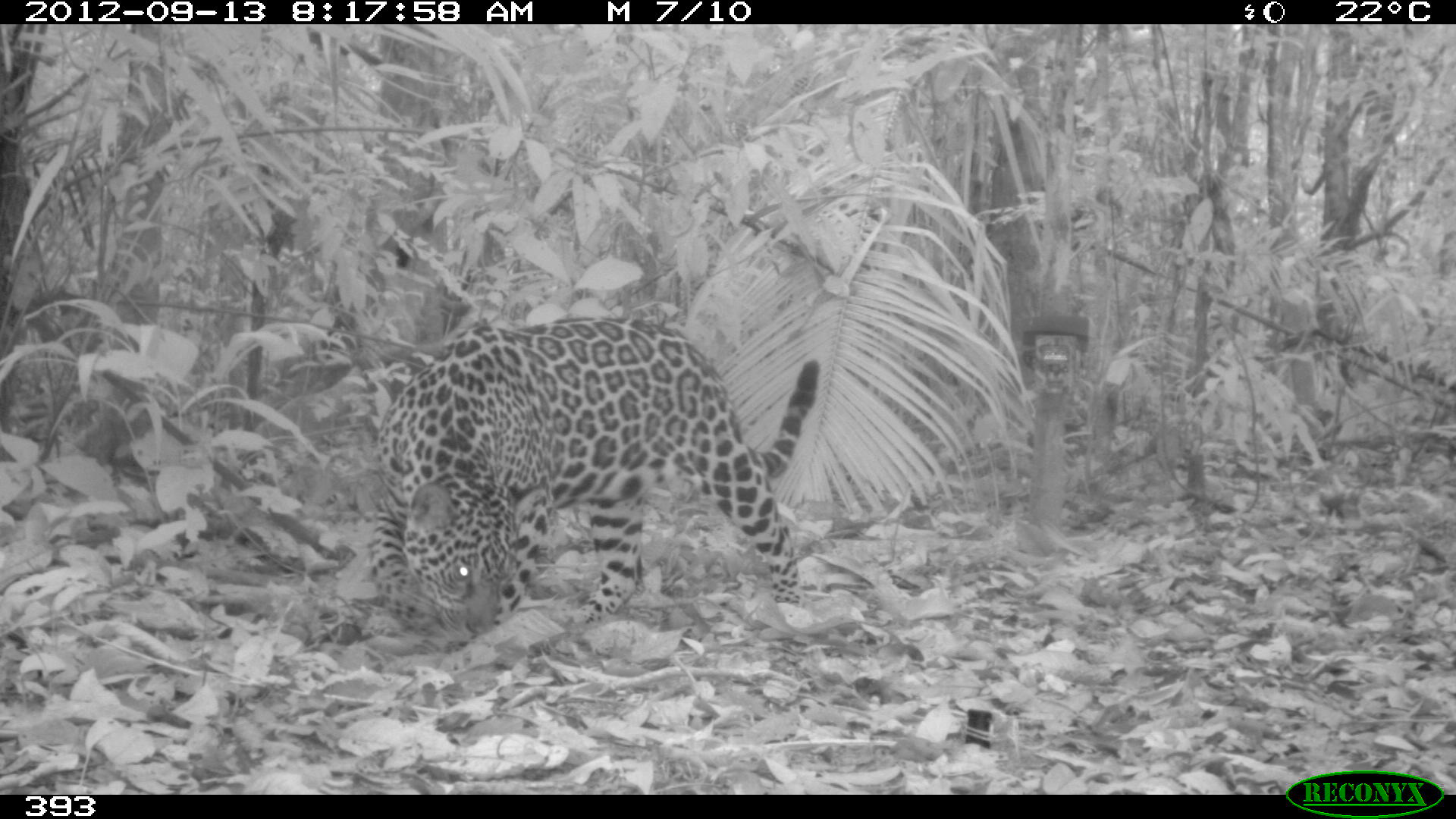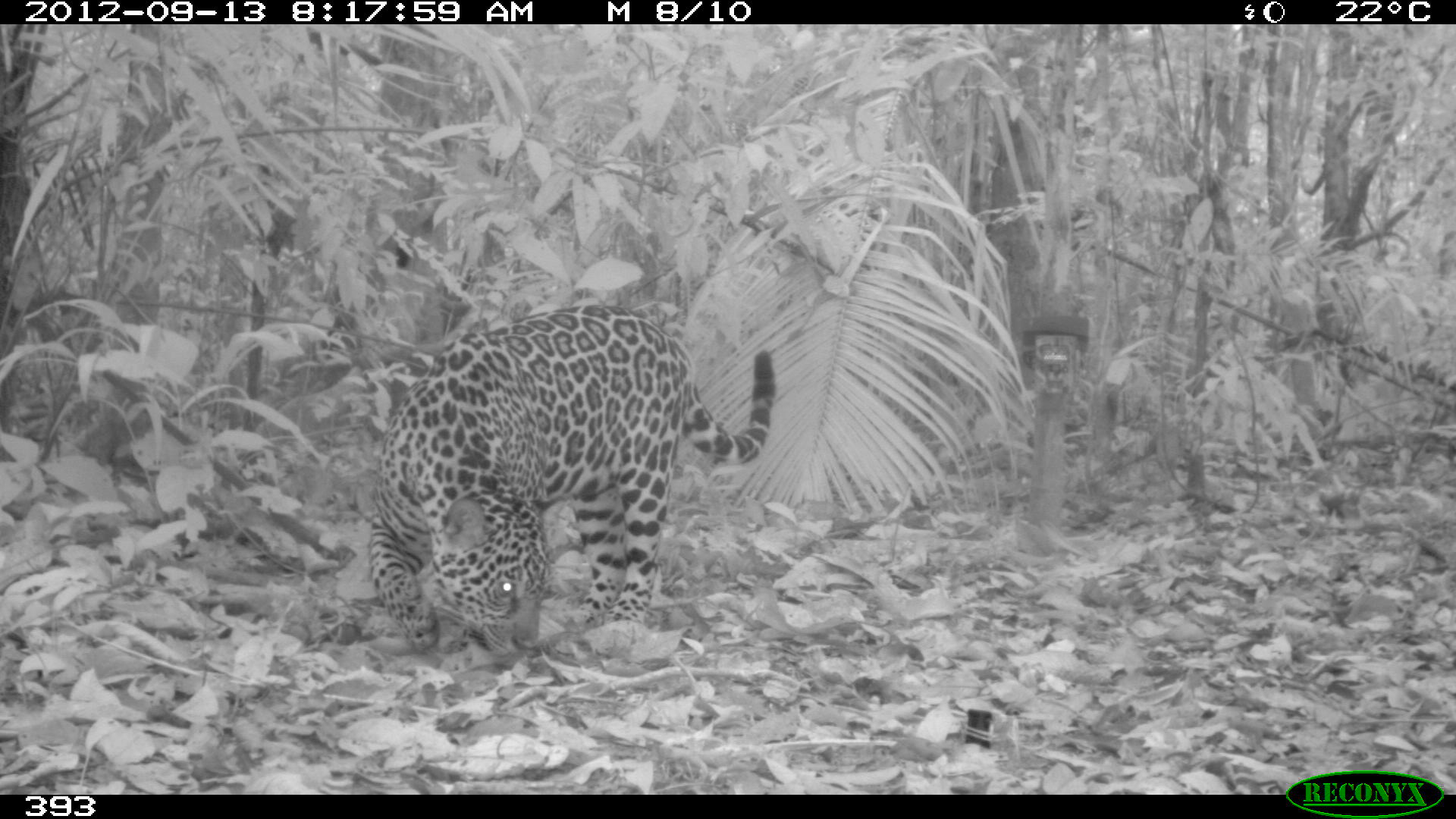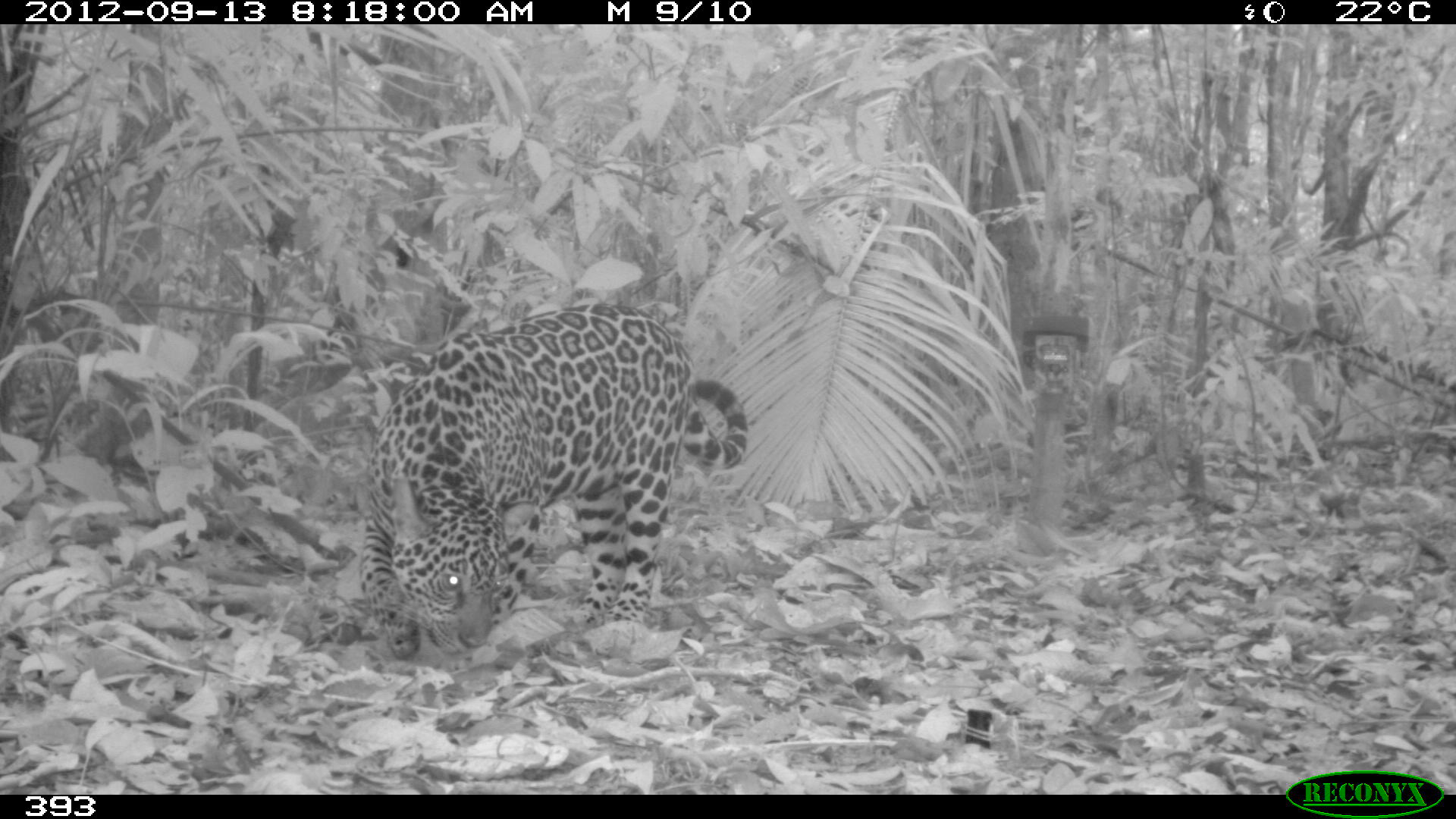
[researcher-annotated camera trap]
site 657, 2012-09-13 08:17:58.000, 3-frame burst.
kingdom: Animalia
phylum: Chordata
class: Mammalia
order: Carnivora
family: Felidae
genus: Panthera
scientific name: Panthera onca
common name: jaguar